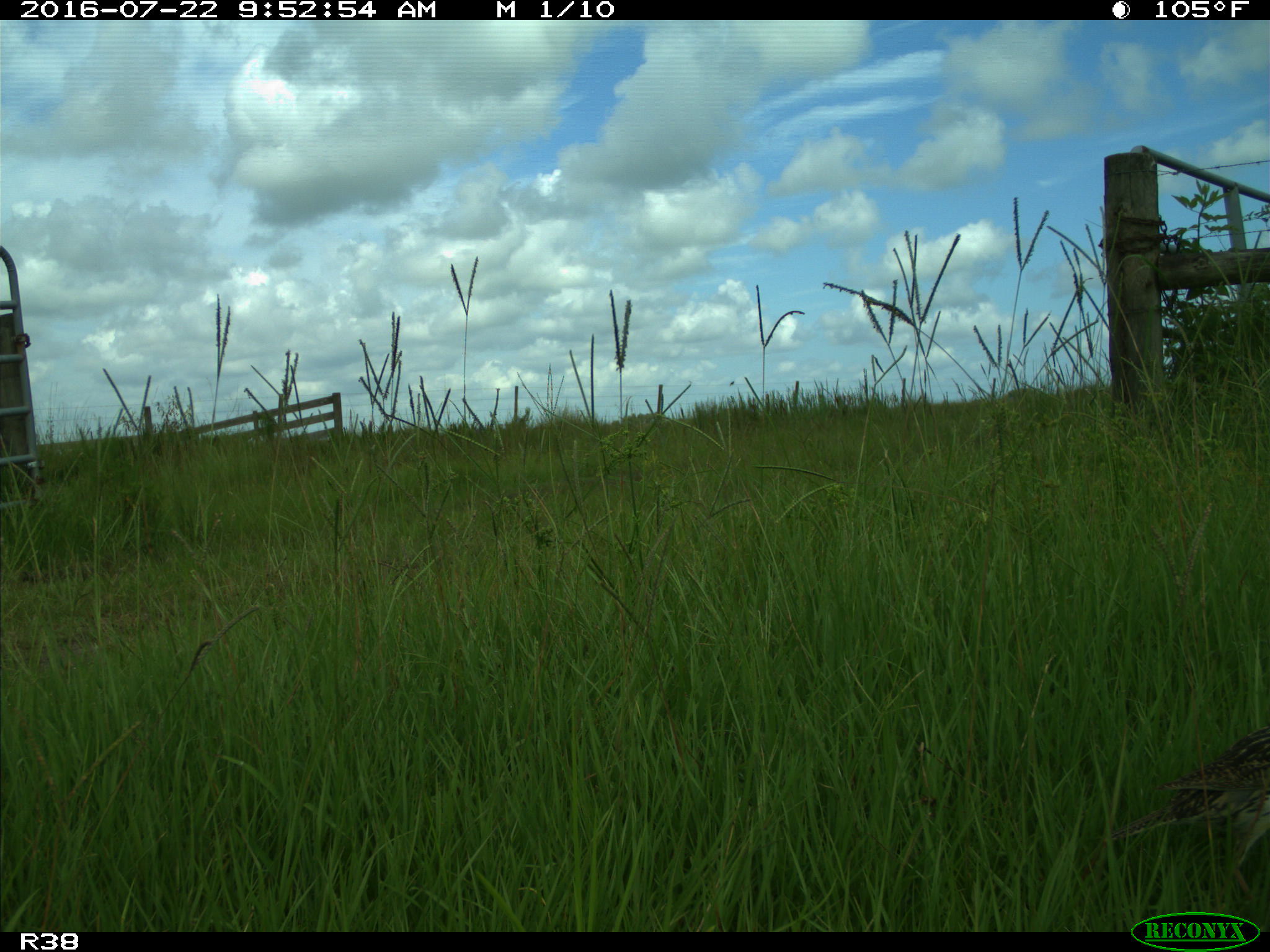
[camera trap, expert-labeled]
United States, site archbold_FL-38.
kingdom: Animalia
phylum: Chordata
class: Aves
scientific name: Aves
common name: birds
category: unidentified bird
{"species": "unidentified bird (birds) (Aves)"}